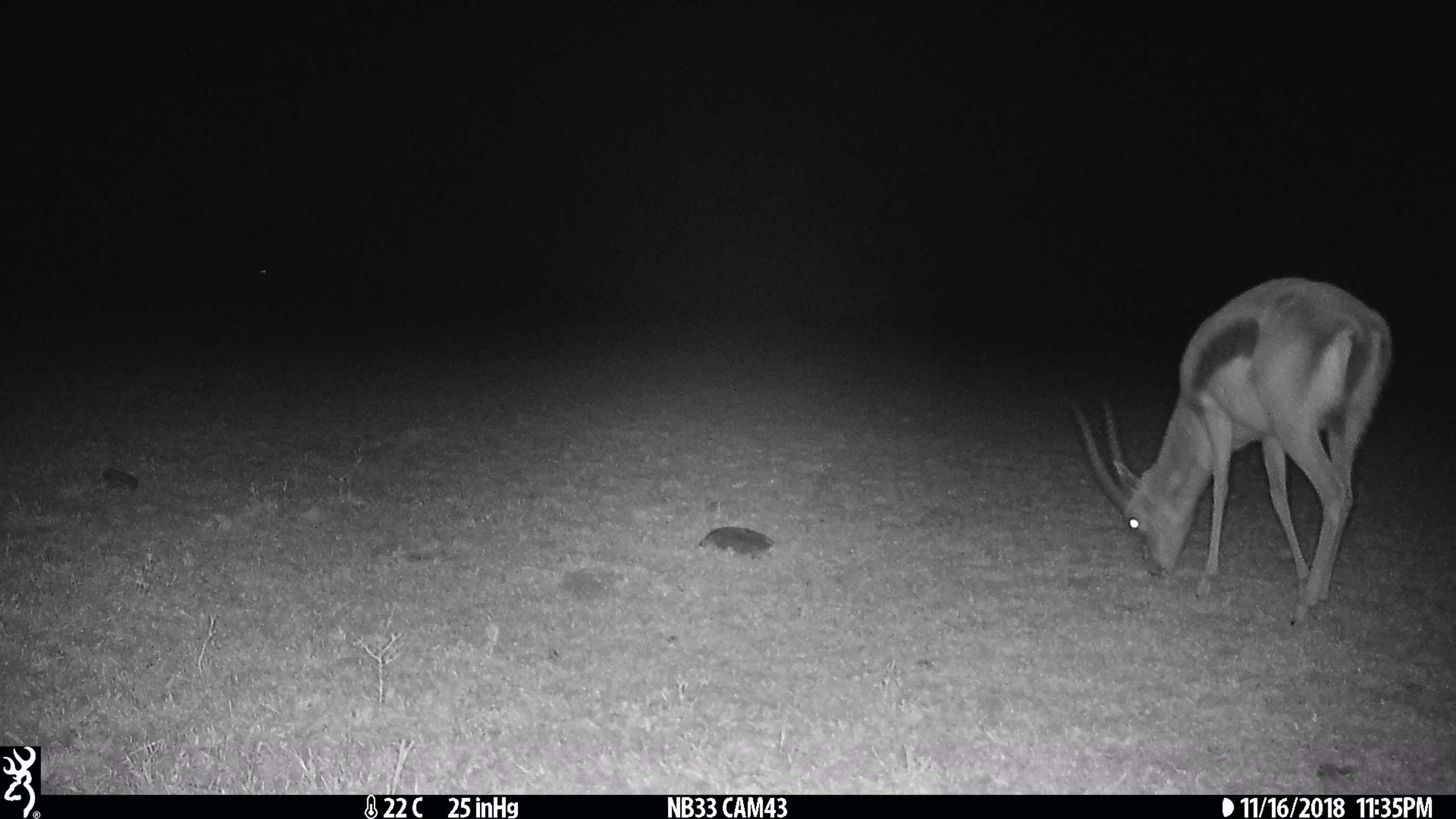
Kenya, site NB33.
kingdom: Animalia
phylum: Chordata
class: Mammalia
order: Artiodactyla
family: Bovidae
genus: Eudorcas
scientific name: Eudorcas thomsonii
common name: thomon's gazelle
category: gazelle thomsons